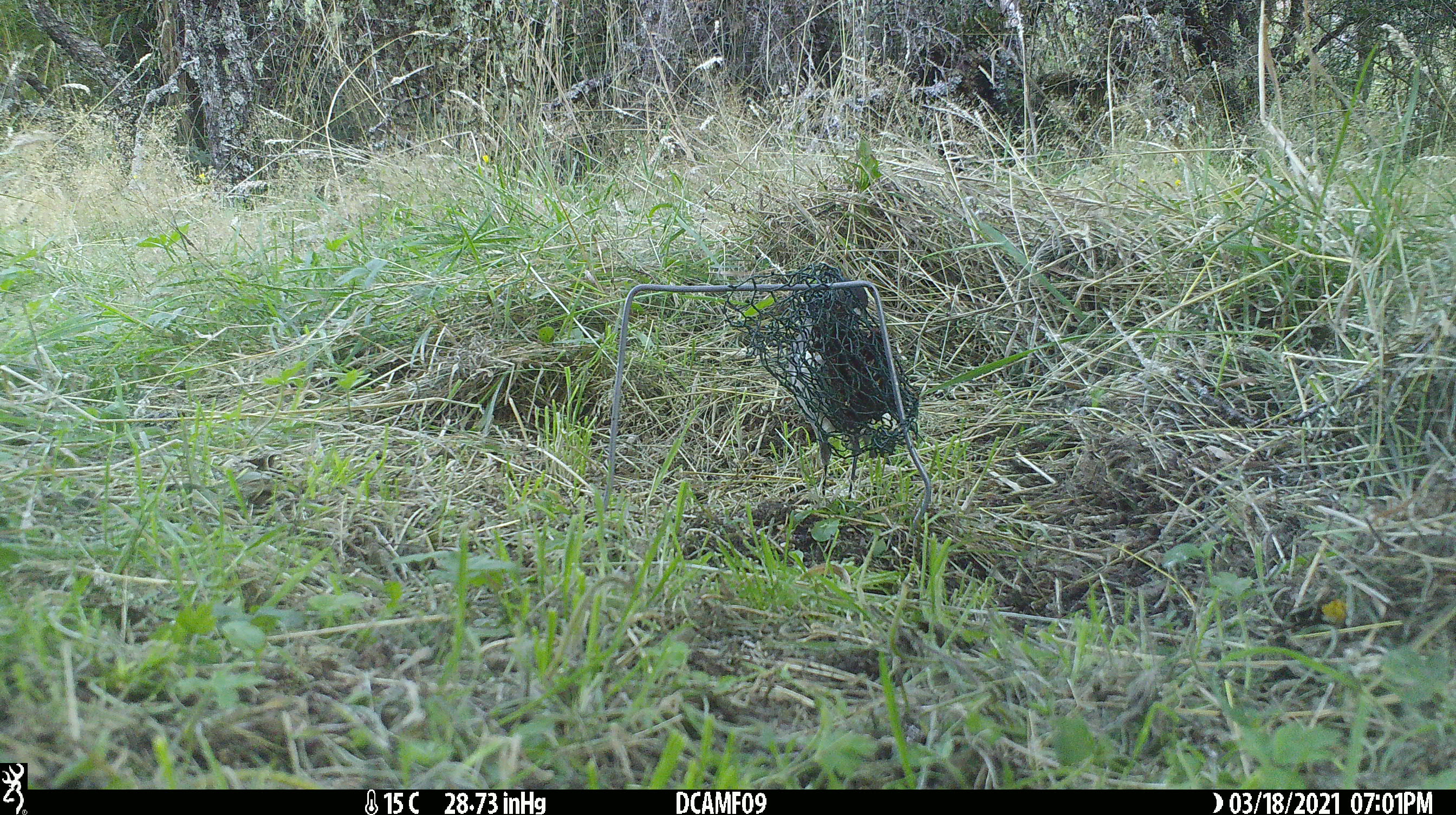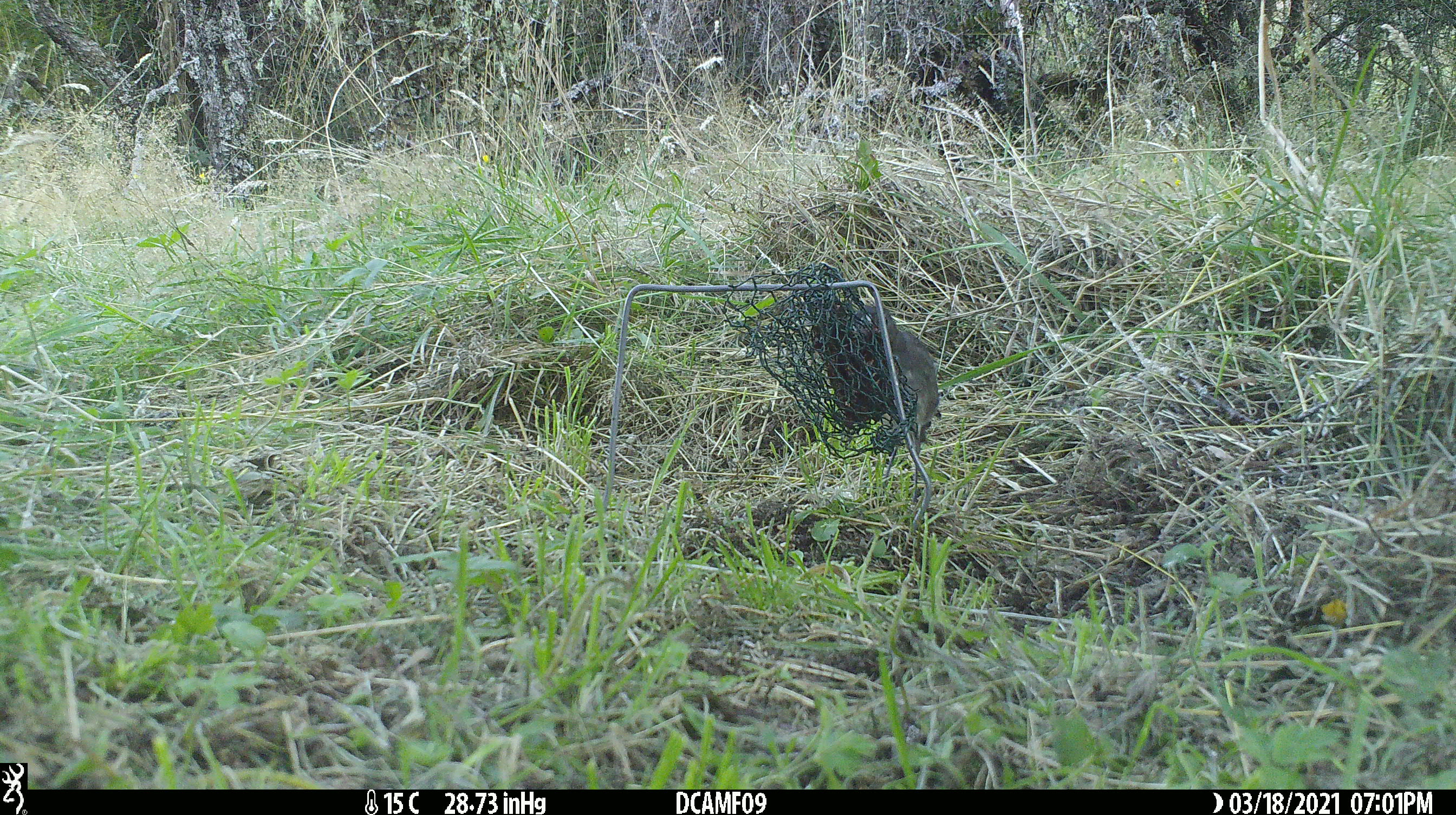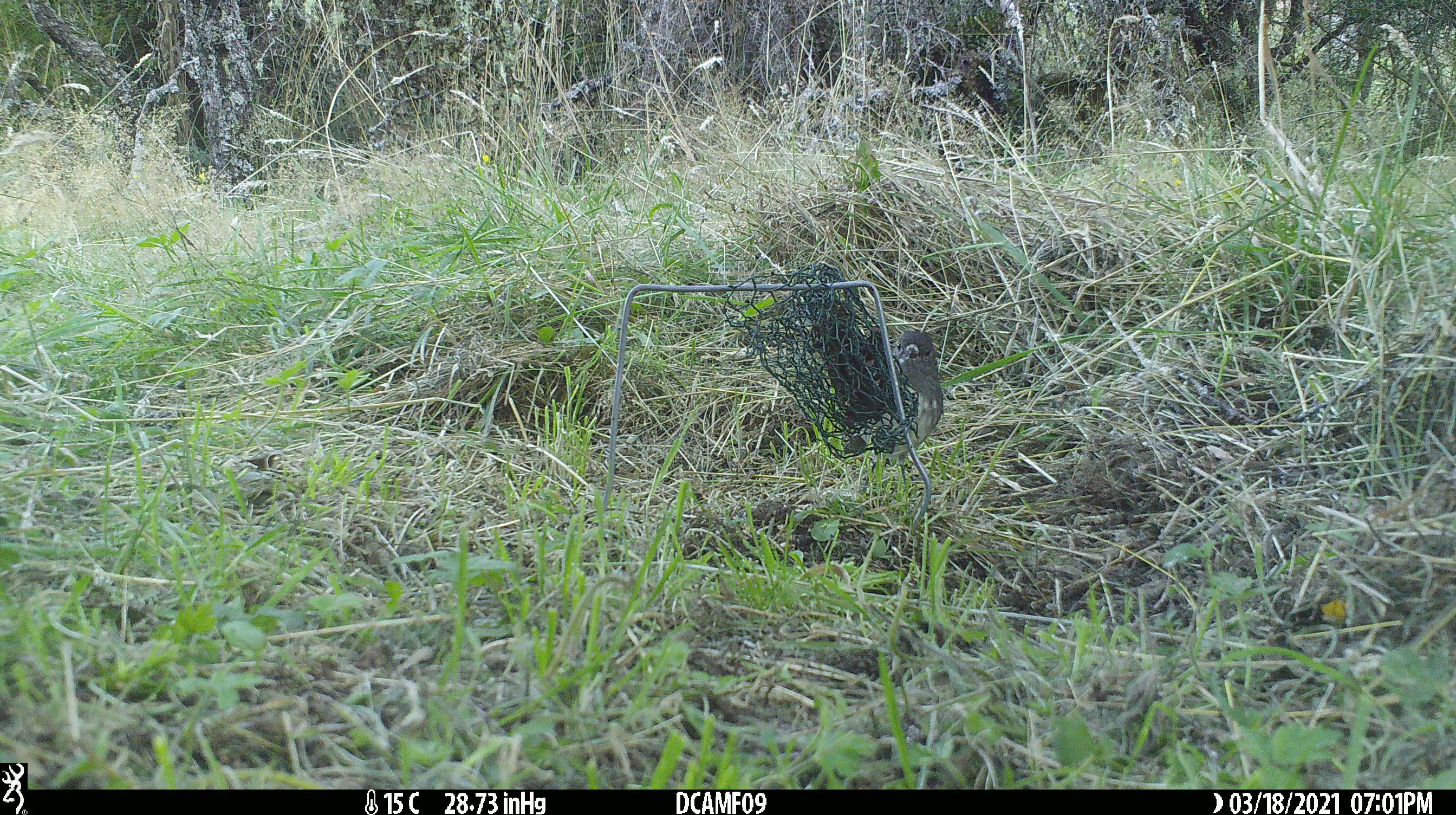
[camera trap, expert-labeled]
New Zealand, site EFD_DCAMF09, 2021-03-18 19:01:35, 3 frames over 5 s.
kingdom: Animalia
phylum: Chordata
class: Aves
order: Passeriformes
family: Petroicidae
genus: Petroica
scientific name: Petroica australis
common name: new zealand robin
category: robin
Robin (new zealand robin) (Petroica australis).